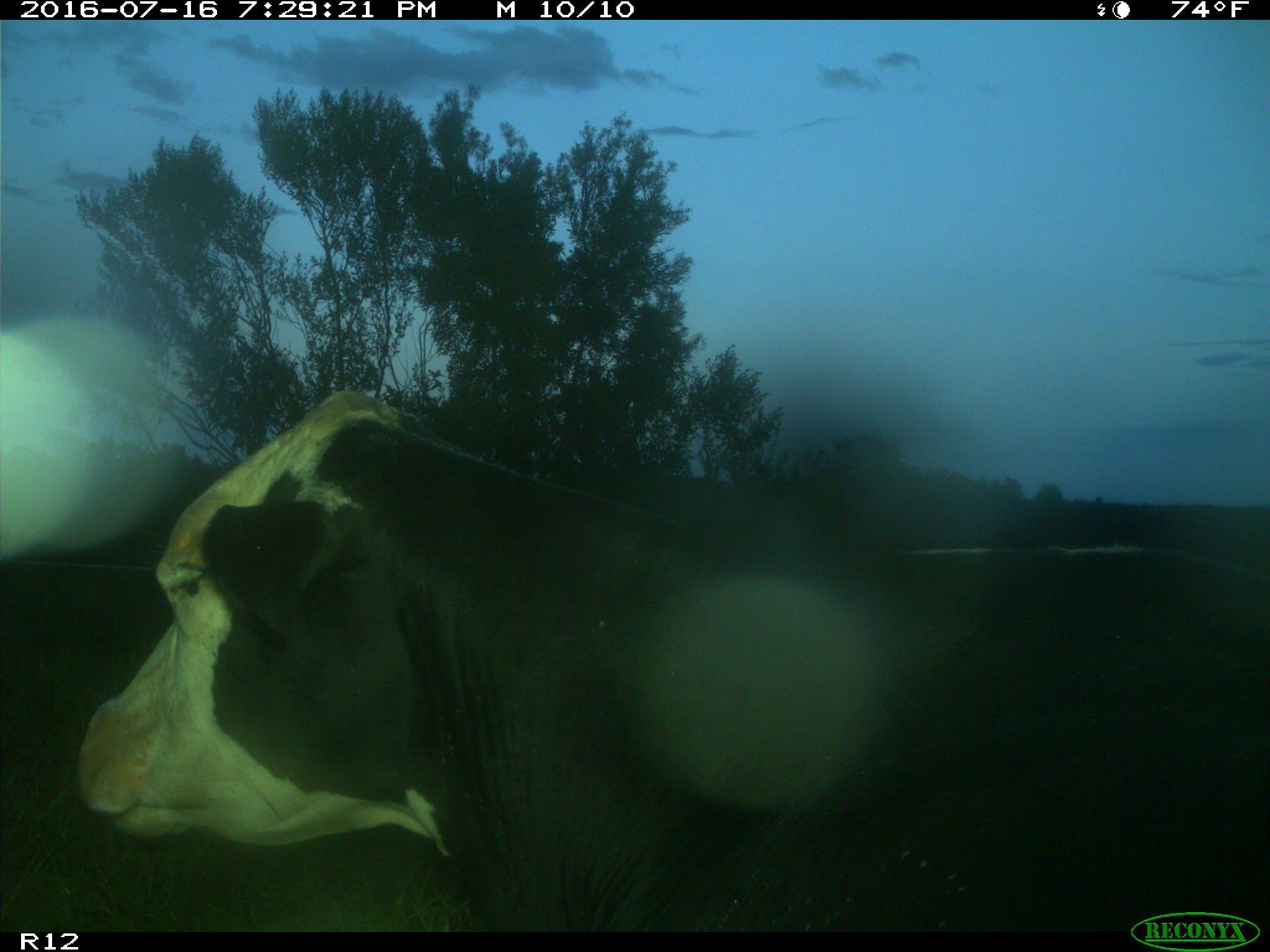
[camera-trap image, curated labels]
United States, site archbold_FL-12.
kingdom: Animalia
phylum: Chordata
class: Mammalia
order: Artiodactyla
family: Bovidae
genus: Bos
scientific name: Bos taurus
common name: domestic cow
Bos taurus (domestic cow).